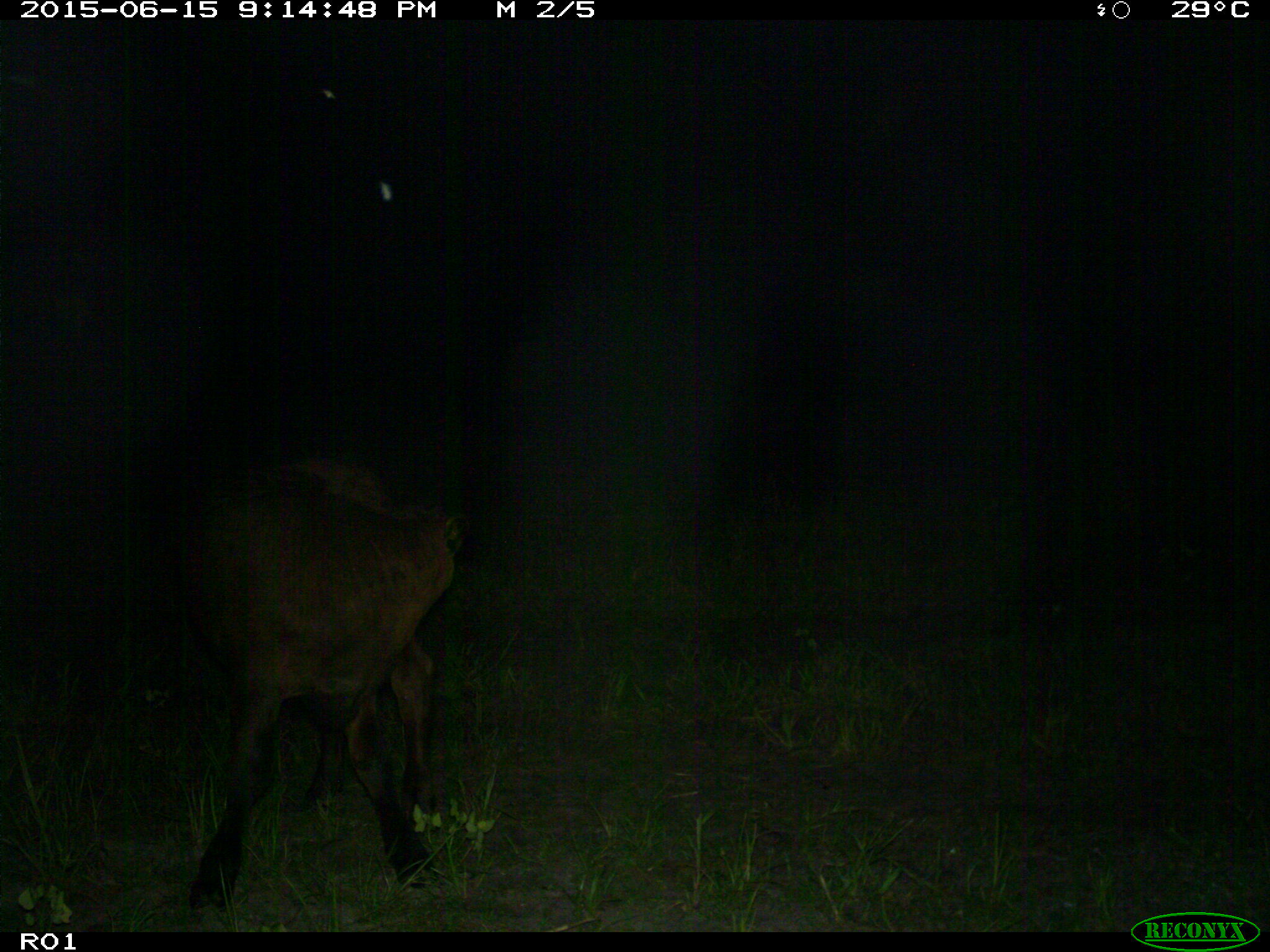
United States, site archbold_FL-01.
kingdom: Animalia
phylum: Chordata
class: Mammalia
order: Artiodactyla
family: Bovidae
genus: Bos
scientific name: Bos taurus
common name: domestic cow